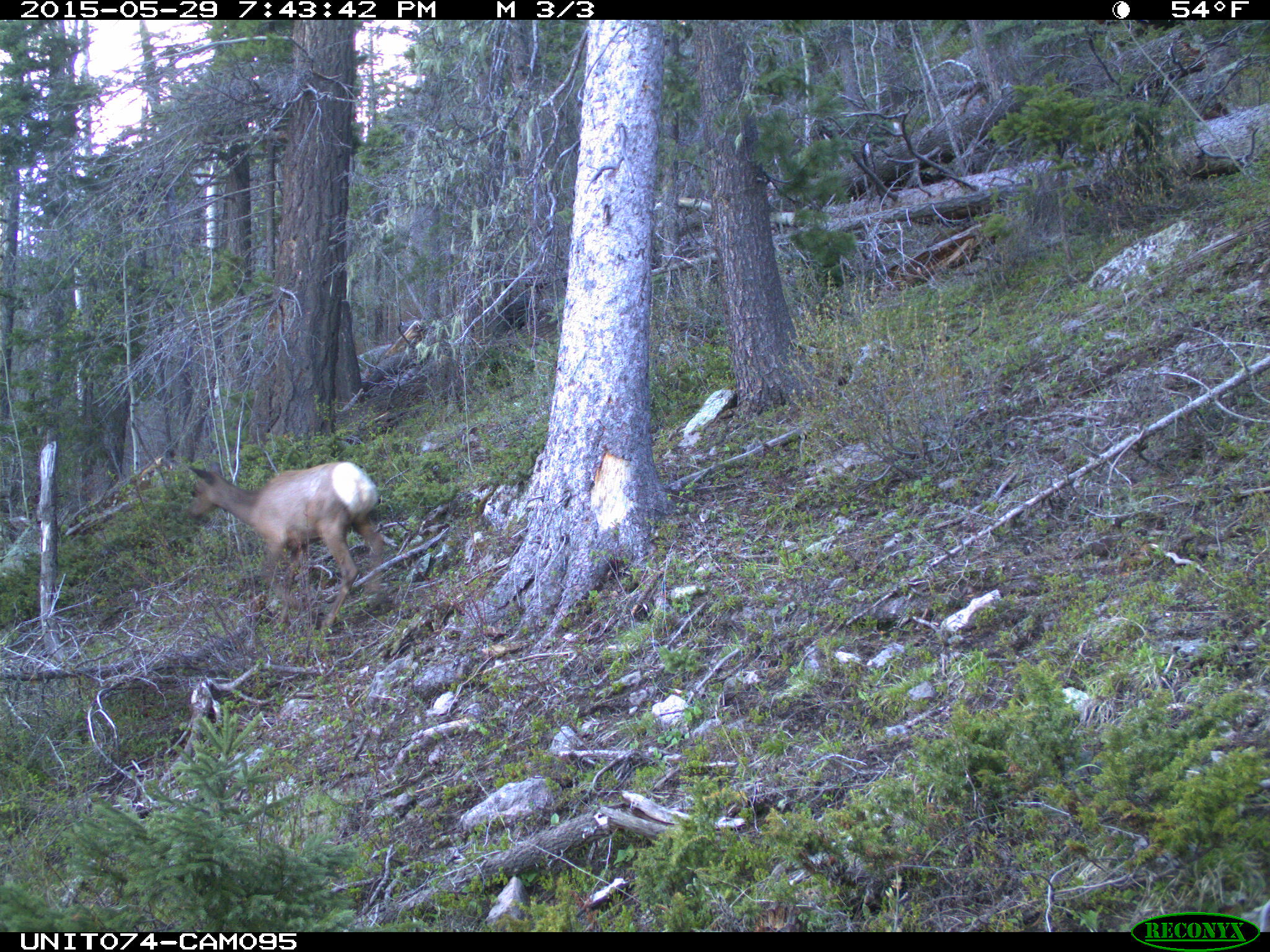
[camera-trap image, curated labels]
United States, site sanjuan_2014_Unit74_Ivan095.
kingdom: Animalia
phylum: Chordata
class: Mammalia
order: Artiodactyla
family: Cervidae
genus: Cervus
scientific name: Cervus elaphus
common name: red deer